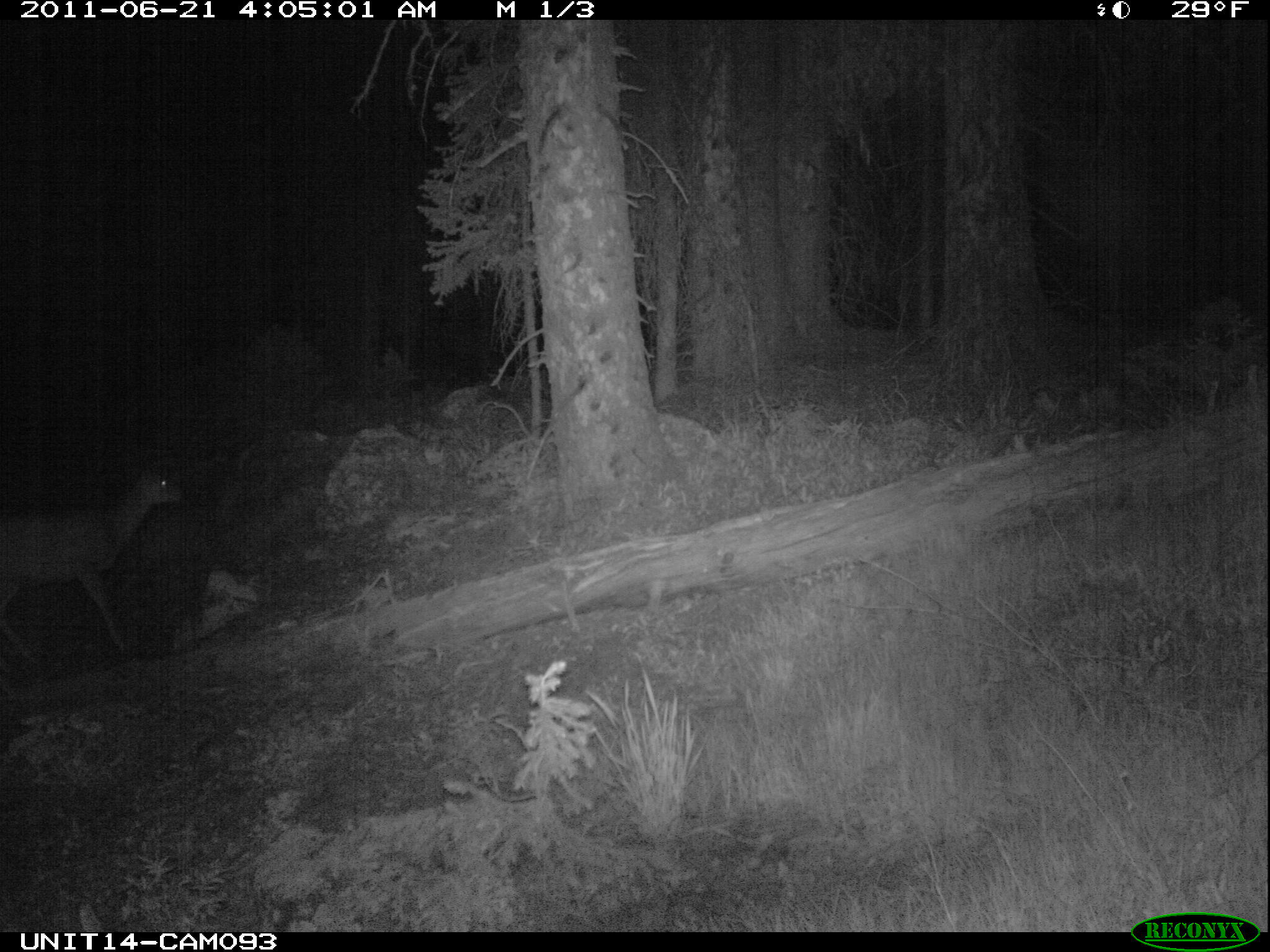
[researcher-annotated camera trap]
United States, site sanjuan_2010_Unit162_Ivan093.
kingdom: Animalia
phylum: Chordata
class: Mammalia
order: Artiodactyla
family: Cervidae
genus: Odocoileus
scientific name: Odocoileus hemionus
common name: mule deer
Odocoileus hemionus (mule deer).